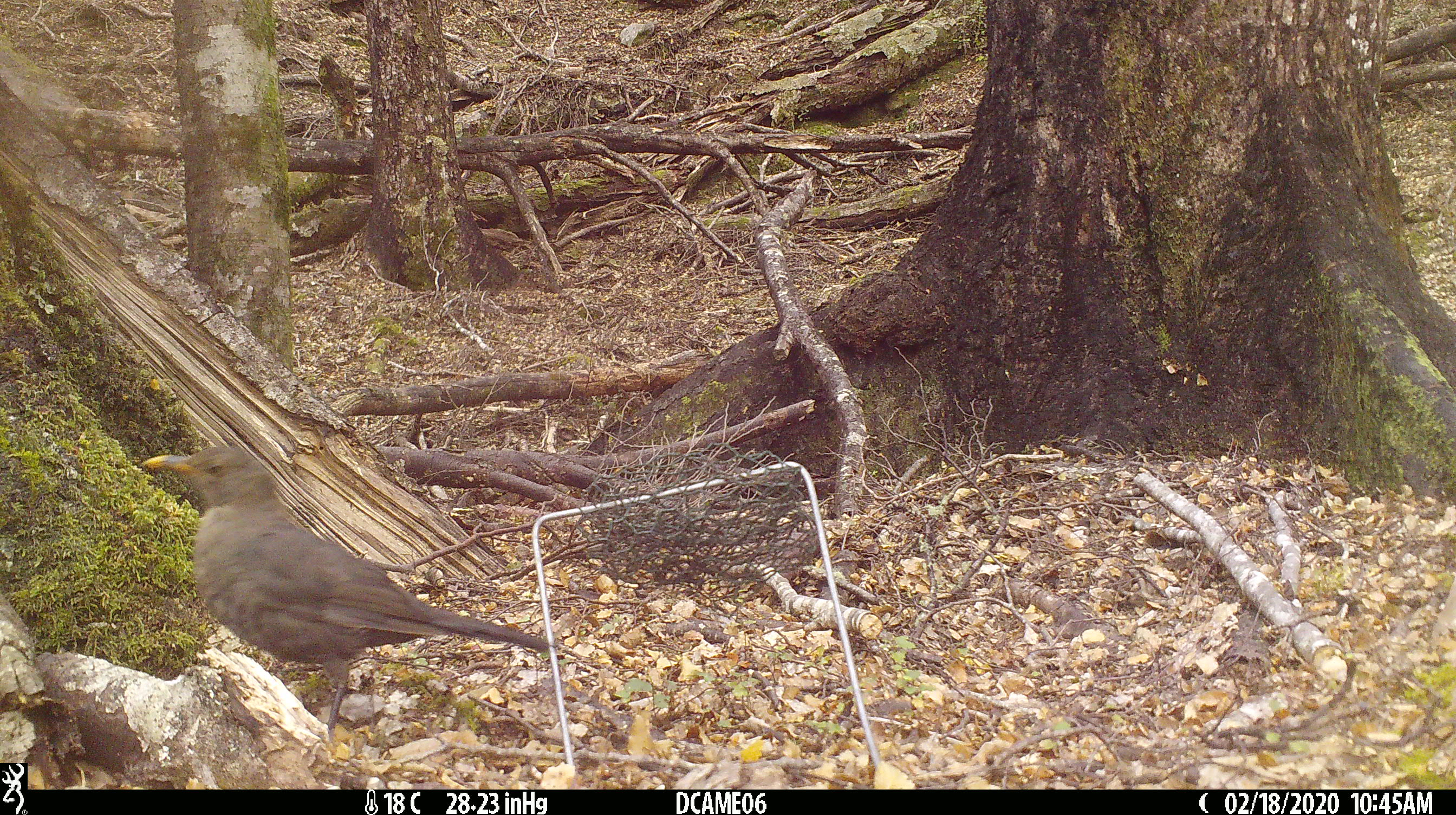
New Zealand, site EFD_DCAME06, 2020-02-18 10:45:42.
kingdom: Animalia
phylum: Chordata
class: Aves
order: Passeriformes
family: Turdidae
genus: Turdus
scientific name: Turdus merula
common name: eurasian blackbird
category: blackbird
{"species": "blackbird (eurasian blackbird) (Turdus merula)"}